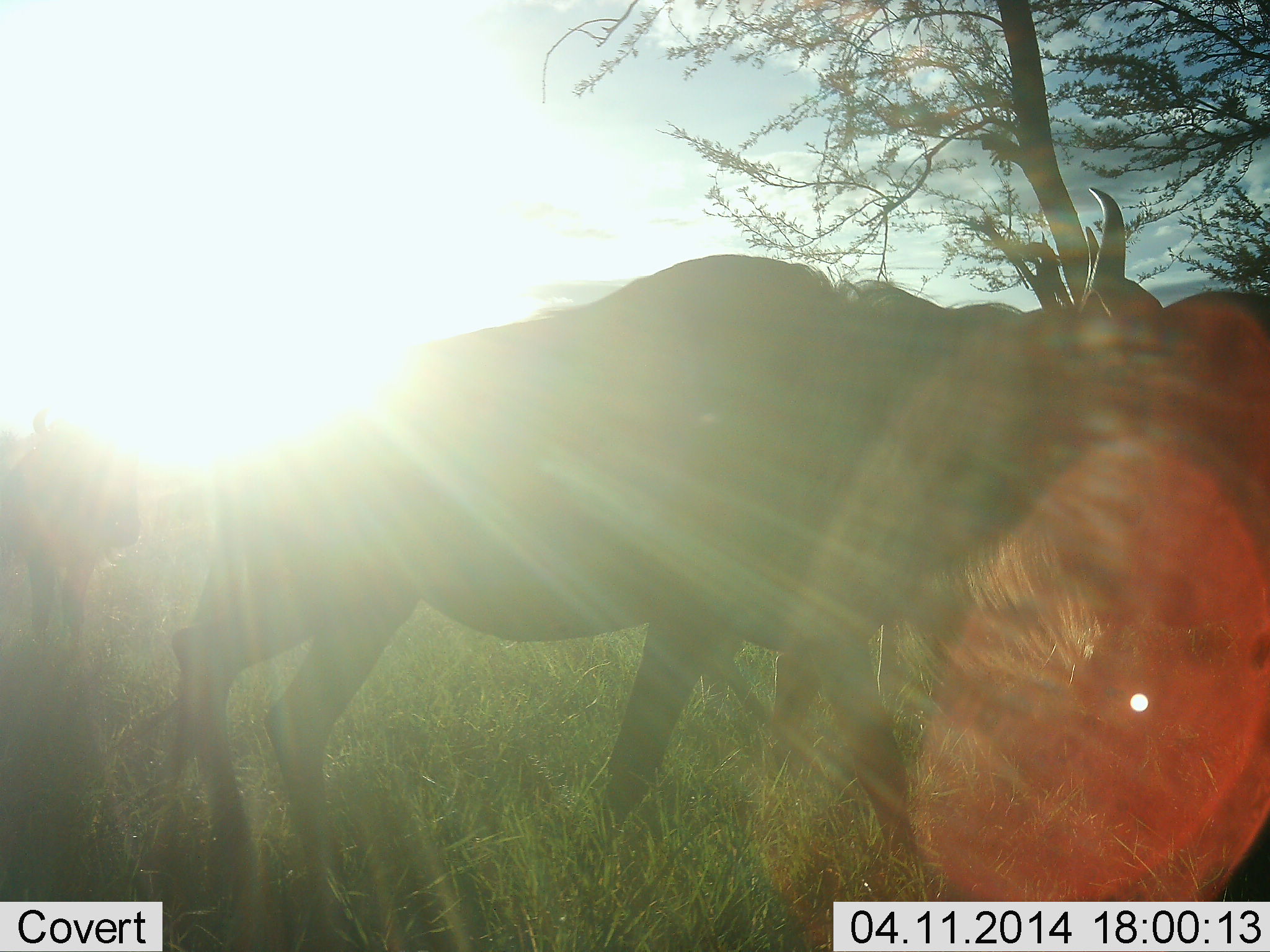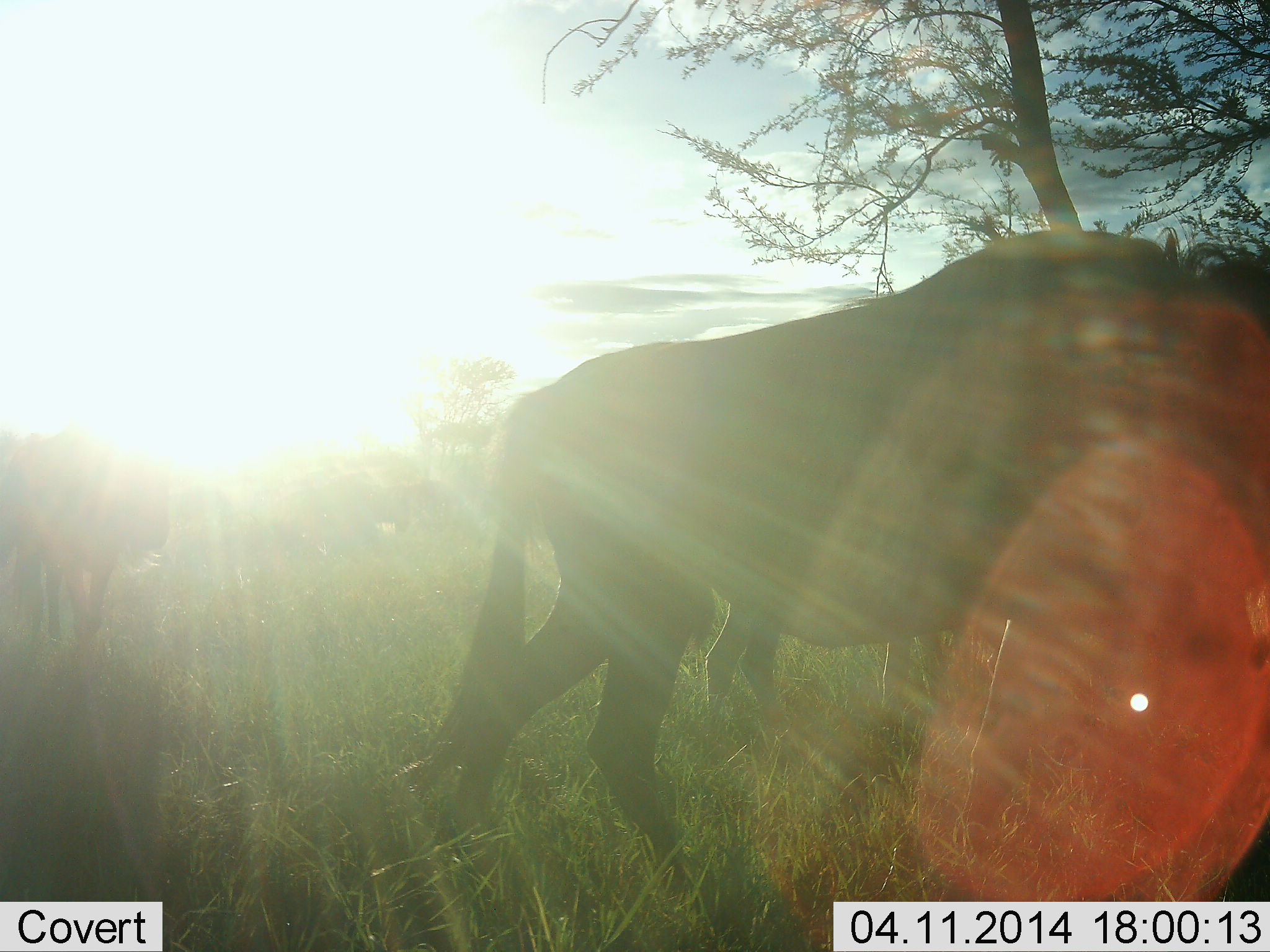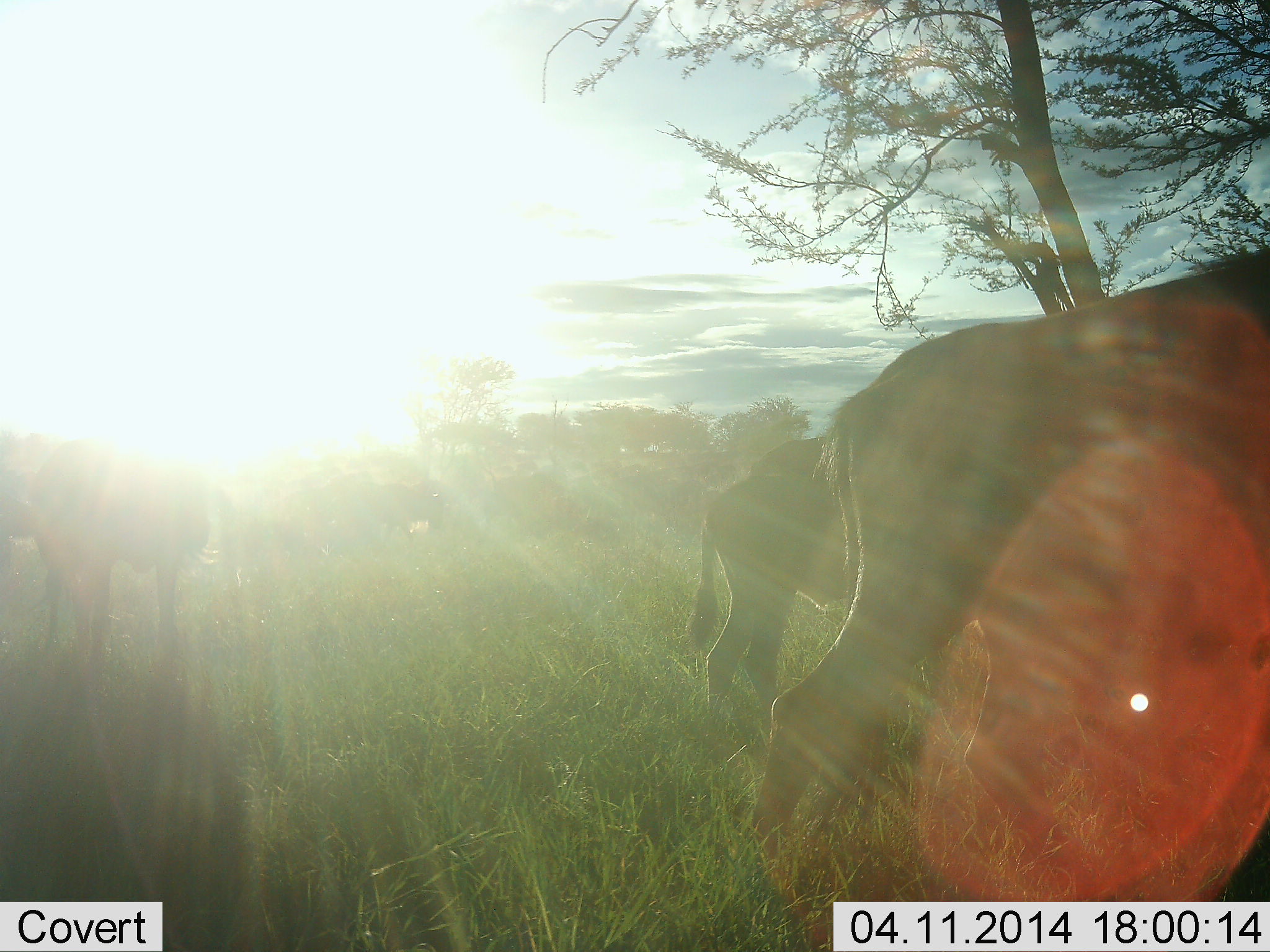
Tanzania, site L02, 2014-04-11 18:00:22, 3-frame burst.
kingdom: Animalia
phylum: Chordata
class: Mammalia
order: Artiodactyla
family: Bovidae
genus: Connochaetes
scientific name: Connochaetes taurinus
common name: blue wildebeest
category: wildebeest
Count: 3.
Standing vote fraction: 18%.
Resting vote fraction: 0%.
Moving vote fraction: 91%.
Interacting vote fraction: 0%.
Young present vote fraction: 0%.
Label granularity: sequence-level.